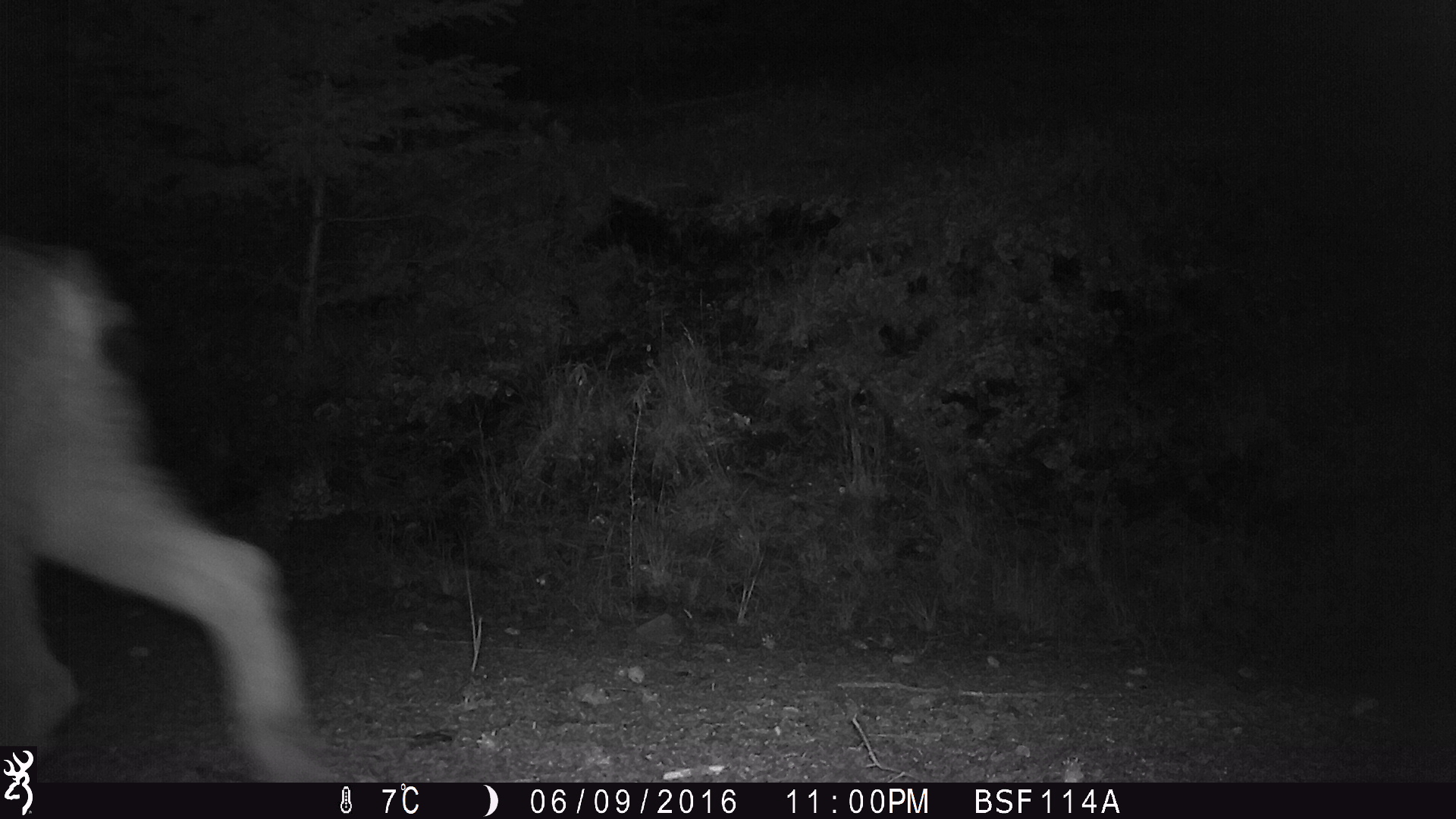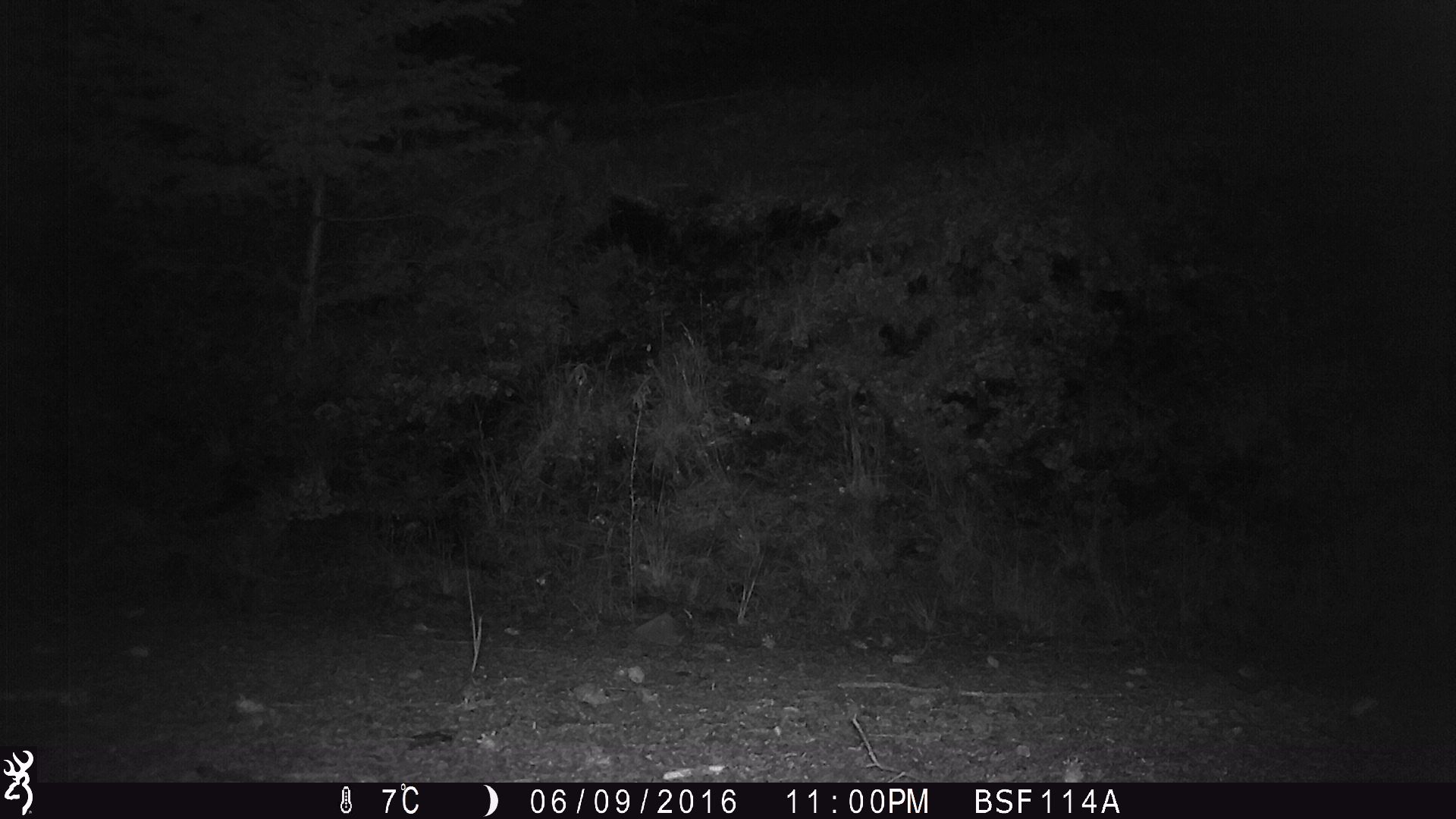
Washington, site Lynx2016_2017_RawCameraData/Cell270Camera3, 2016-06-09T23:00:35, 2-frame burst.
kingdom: Animalia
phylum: Chordata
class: Mammalia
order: Carnivora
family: Felidae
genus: Lynx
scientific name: Lynx canadensis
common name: canada lynx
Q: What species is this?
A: Lynx canadensis (canada lynx).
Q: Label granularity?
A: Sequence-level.